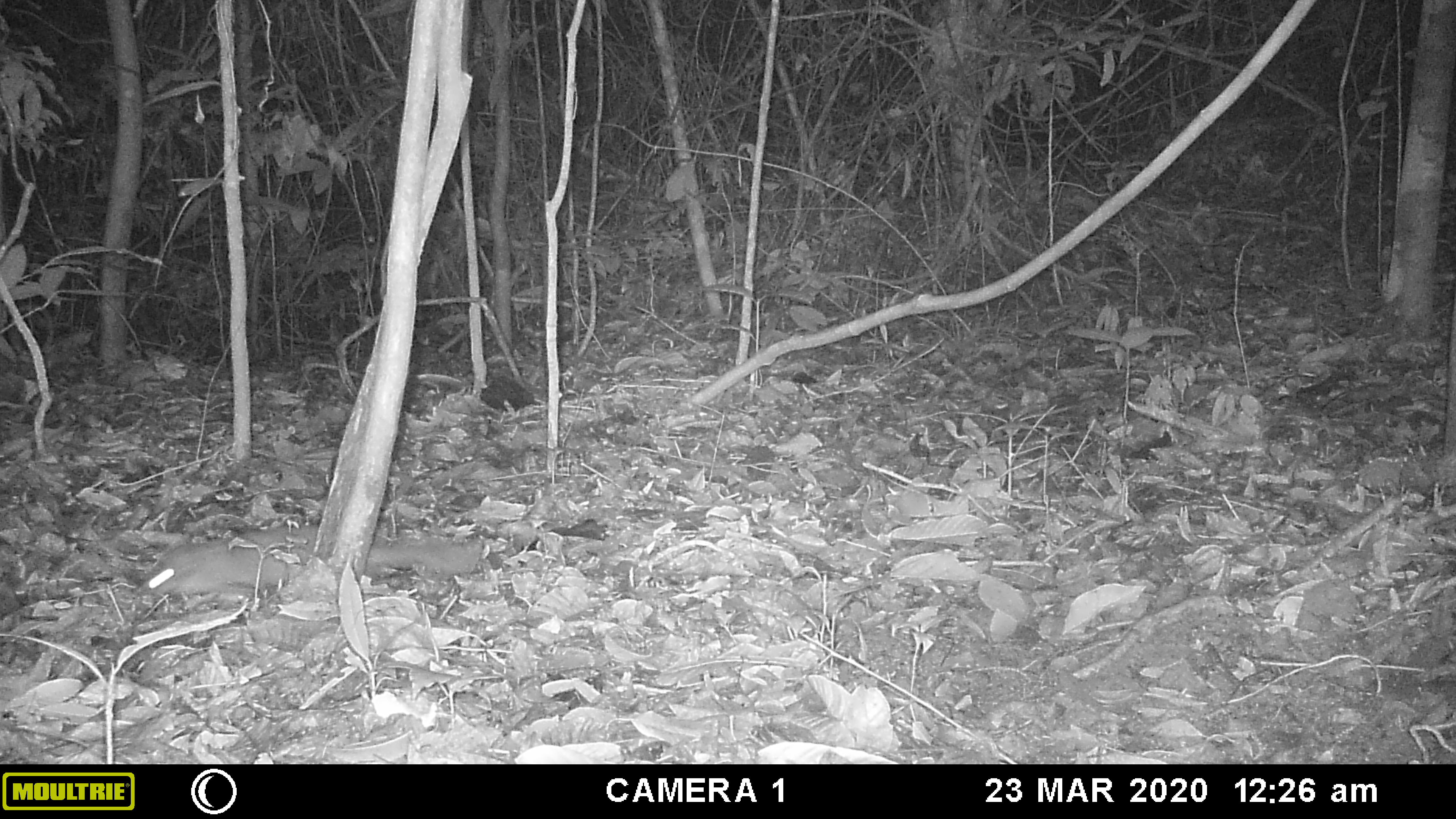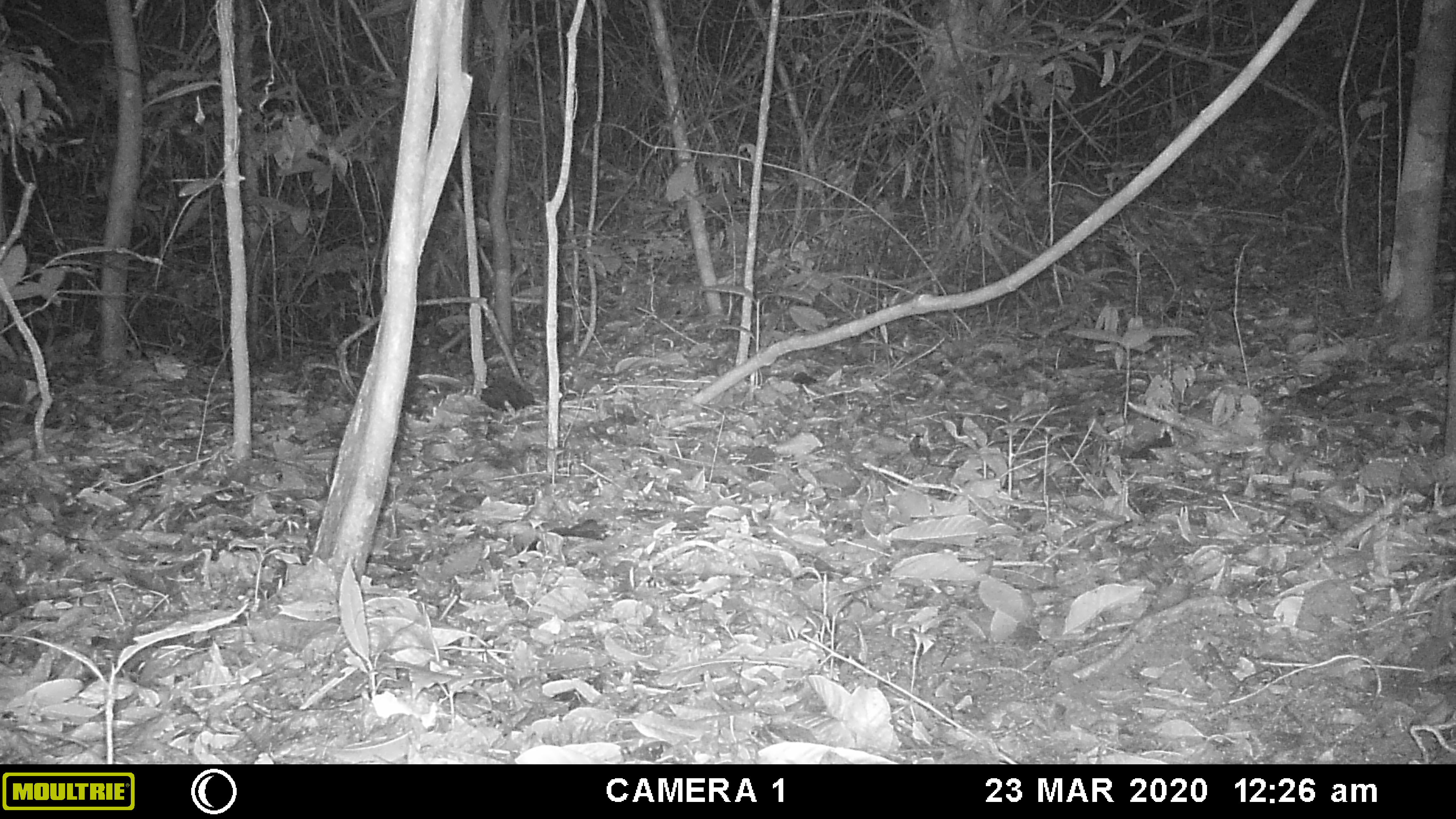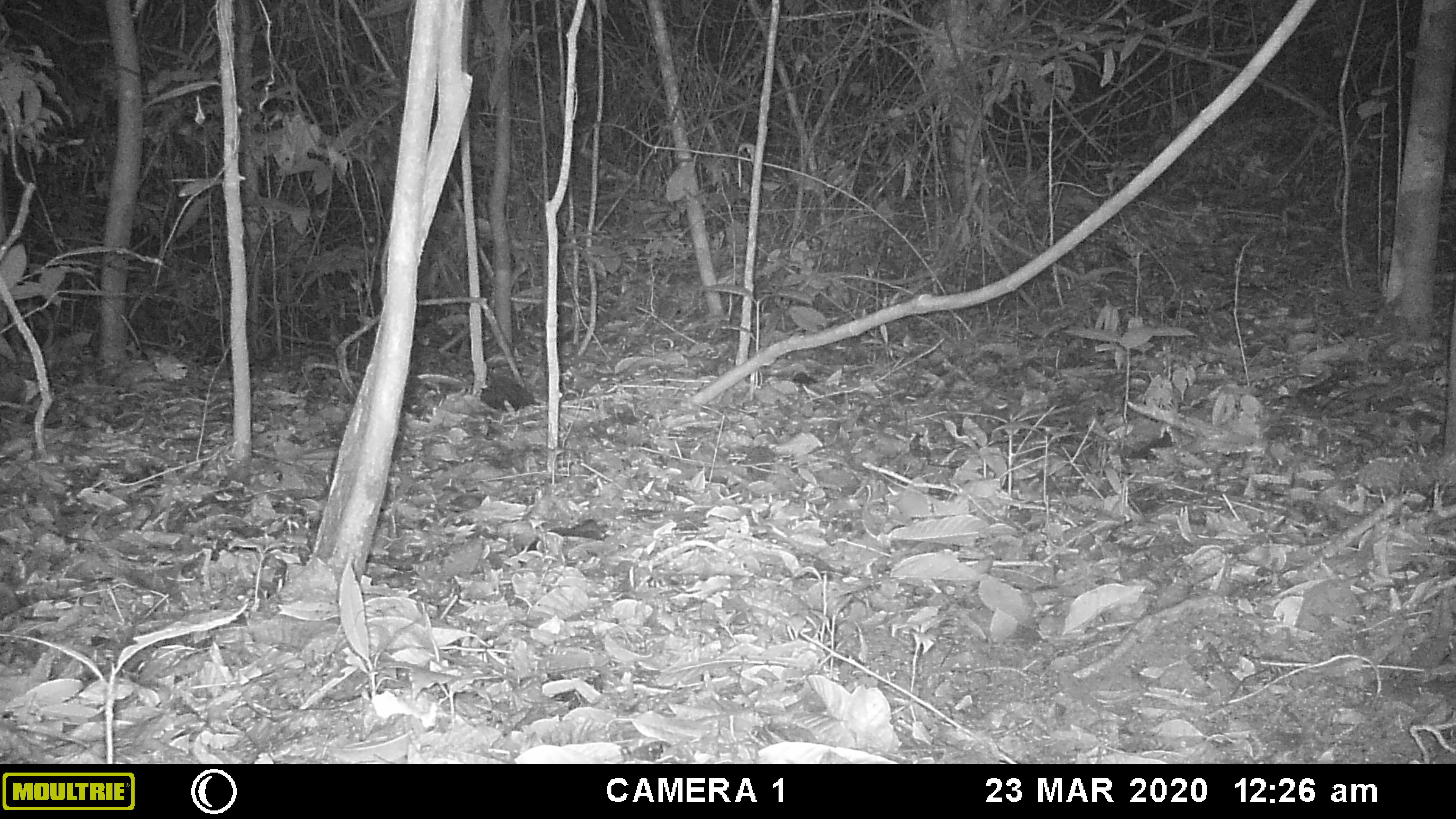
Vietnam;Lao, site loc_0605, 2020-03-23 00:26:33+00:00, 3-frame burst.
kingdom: Animalia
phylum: Chordata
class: Mammalia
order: Carnivora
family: Mustelidae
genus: Melogale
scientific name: Melogale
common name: ferret badger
Ferret badger (Melogale). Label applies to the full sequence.